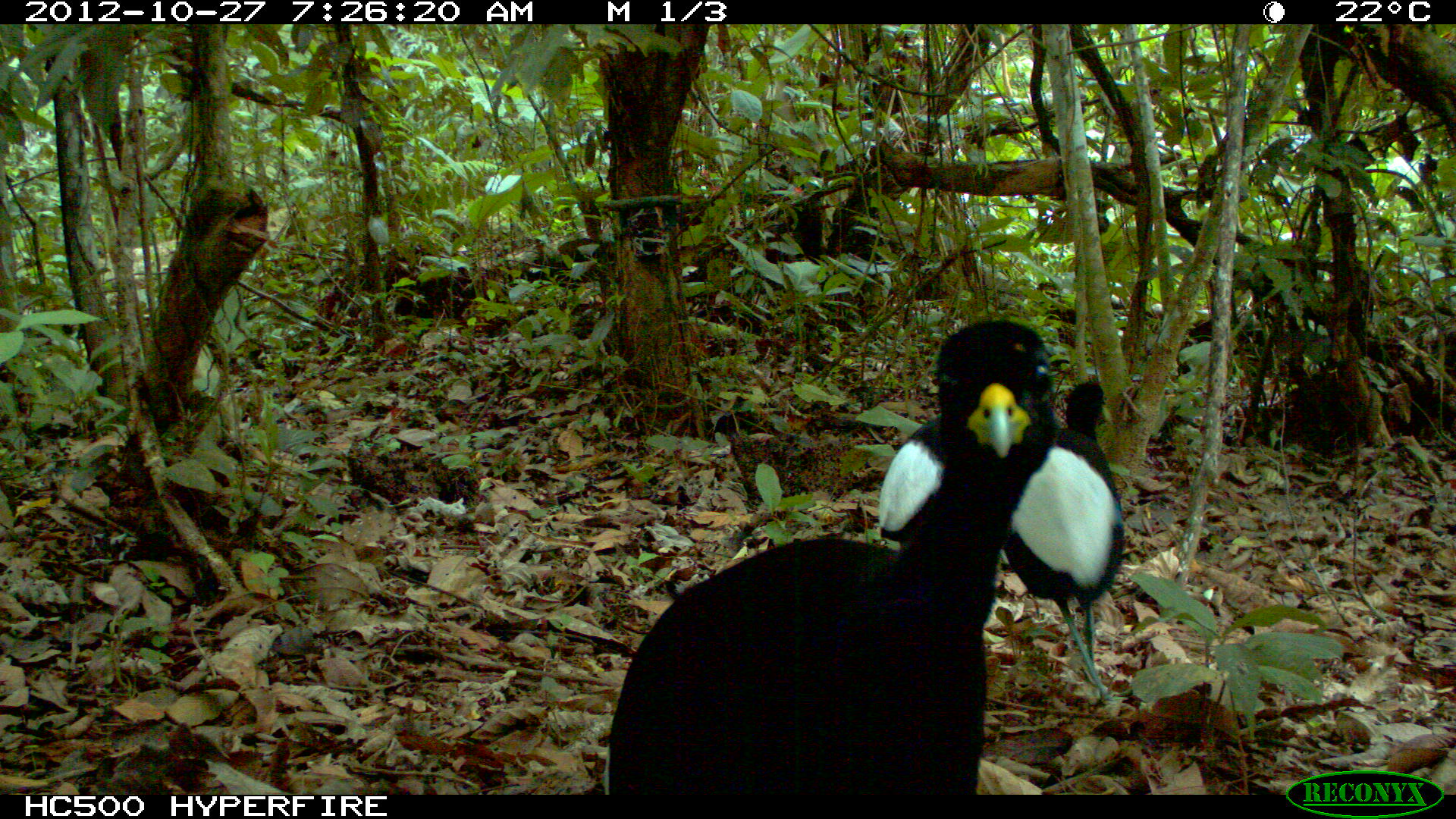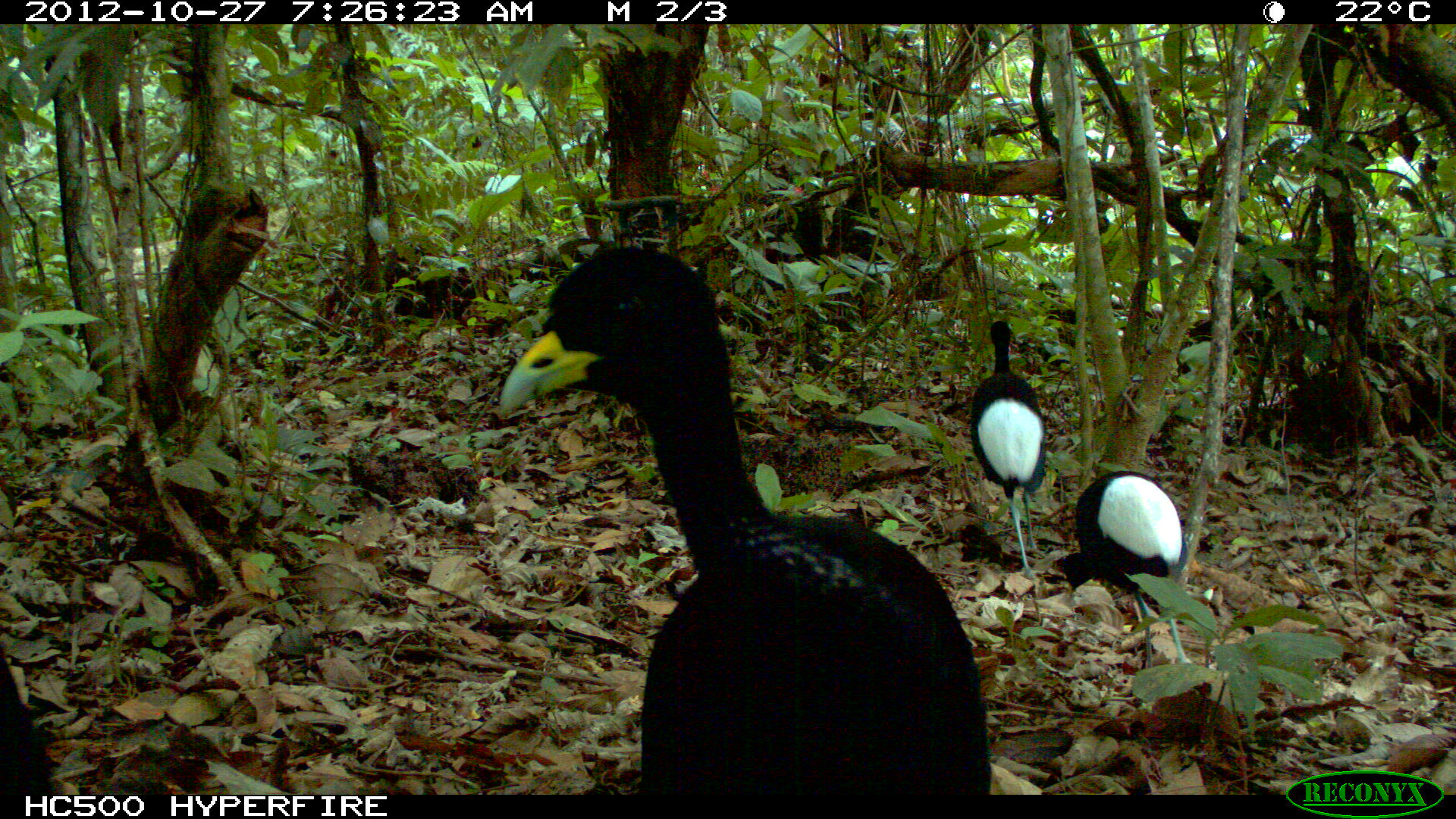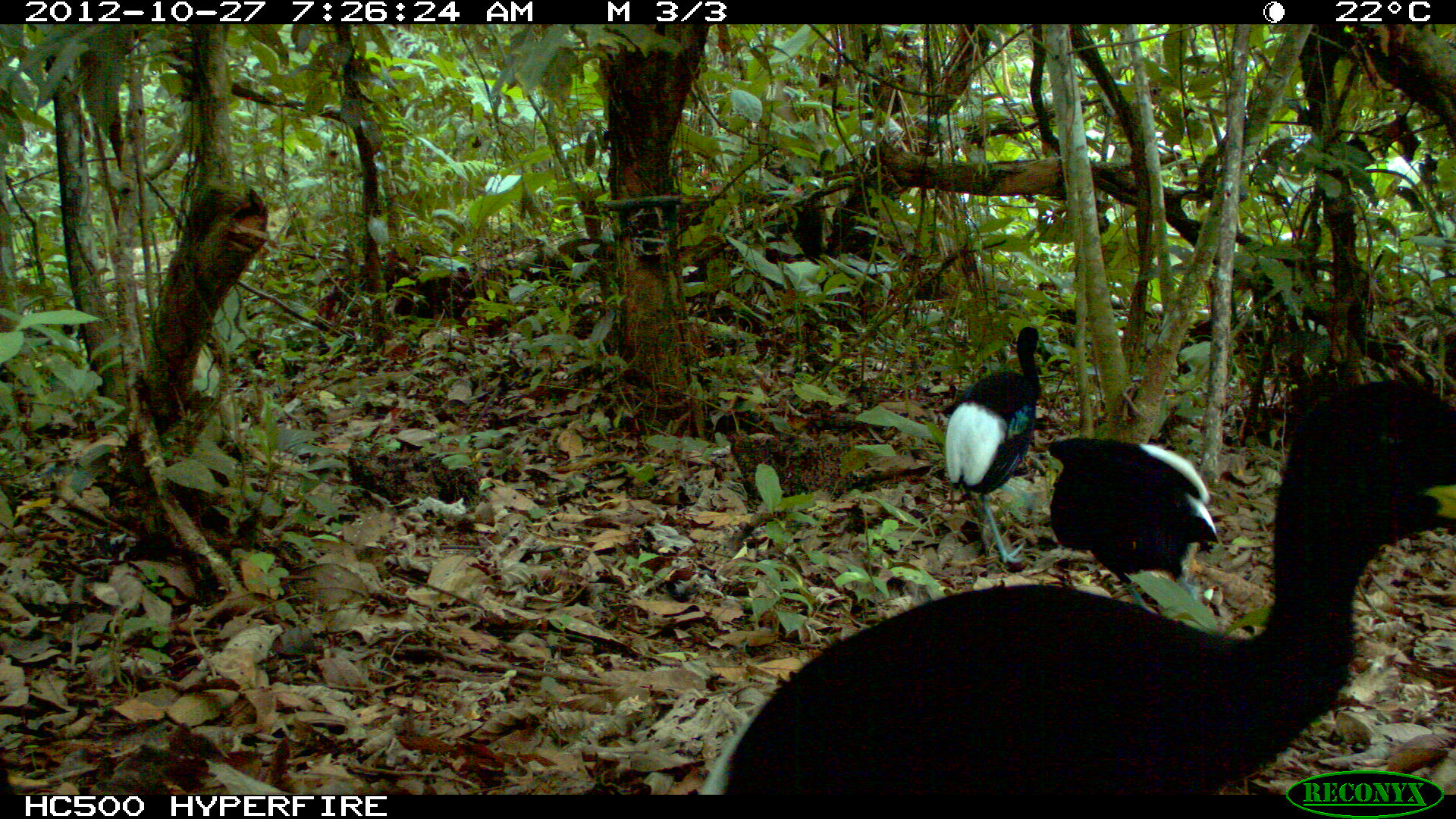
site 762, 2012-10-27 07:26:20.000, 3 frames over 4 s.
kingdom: Animalia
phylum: Chordata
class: Aves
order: Gruiformes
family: Psophiidae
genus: Psophia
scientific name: Psophia leucoptera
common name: pale-winged trumpeter